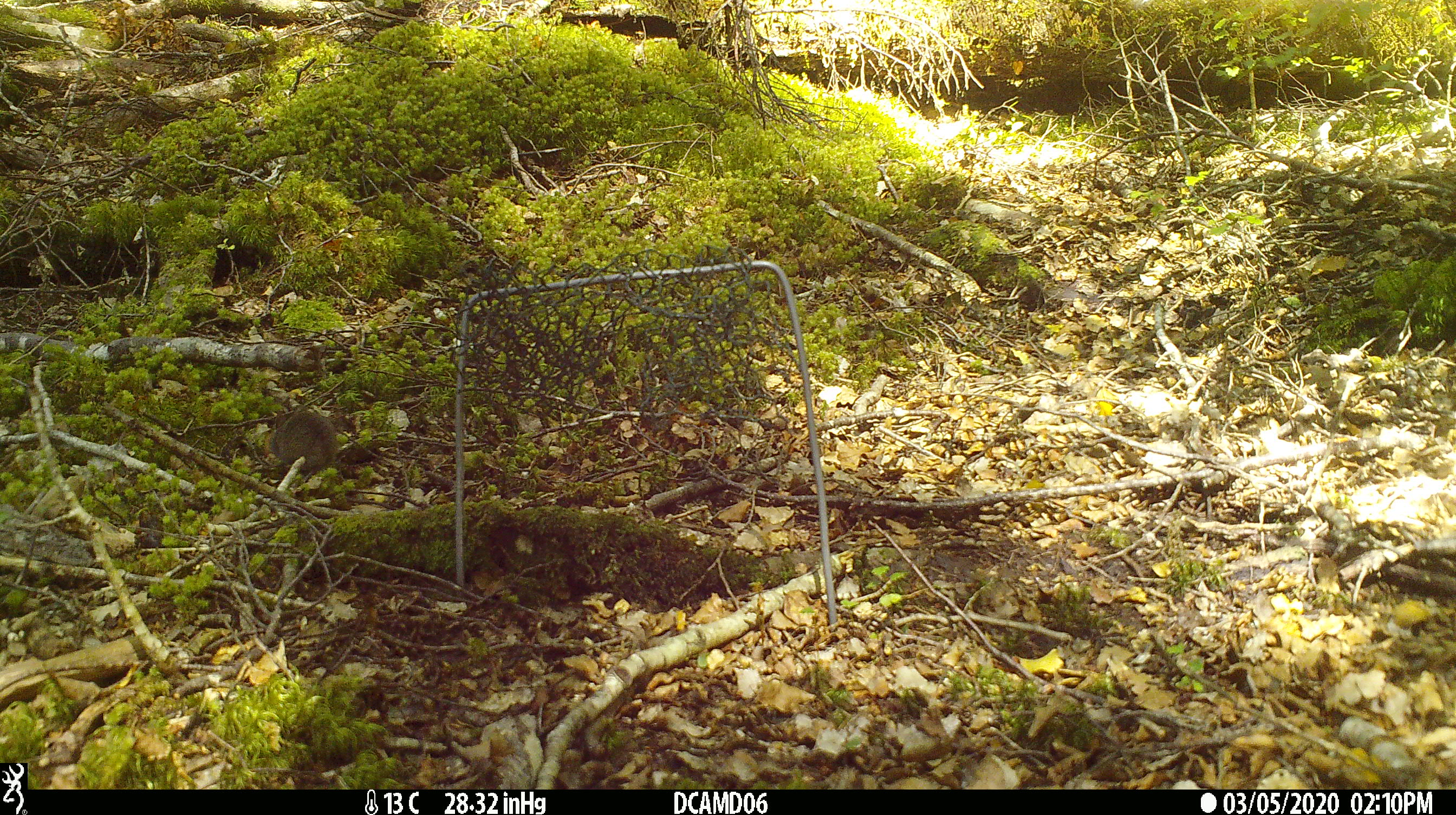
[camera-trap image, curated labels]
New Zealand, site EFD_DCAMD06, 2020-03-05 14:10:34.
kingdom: Animalia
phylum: Chordata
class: Mammalia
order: Rodentia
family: Muridae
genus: Mus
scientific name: Mus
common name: mouse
Mouse (Mus).